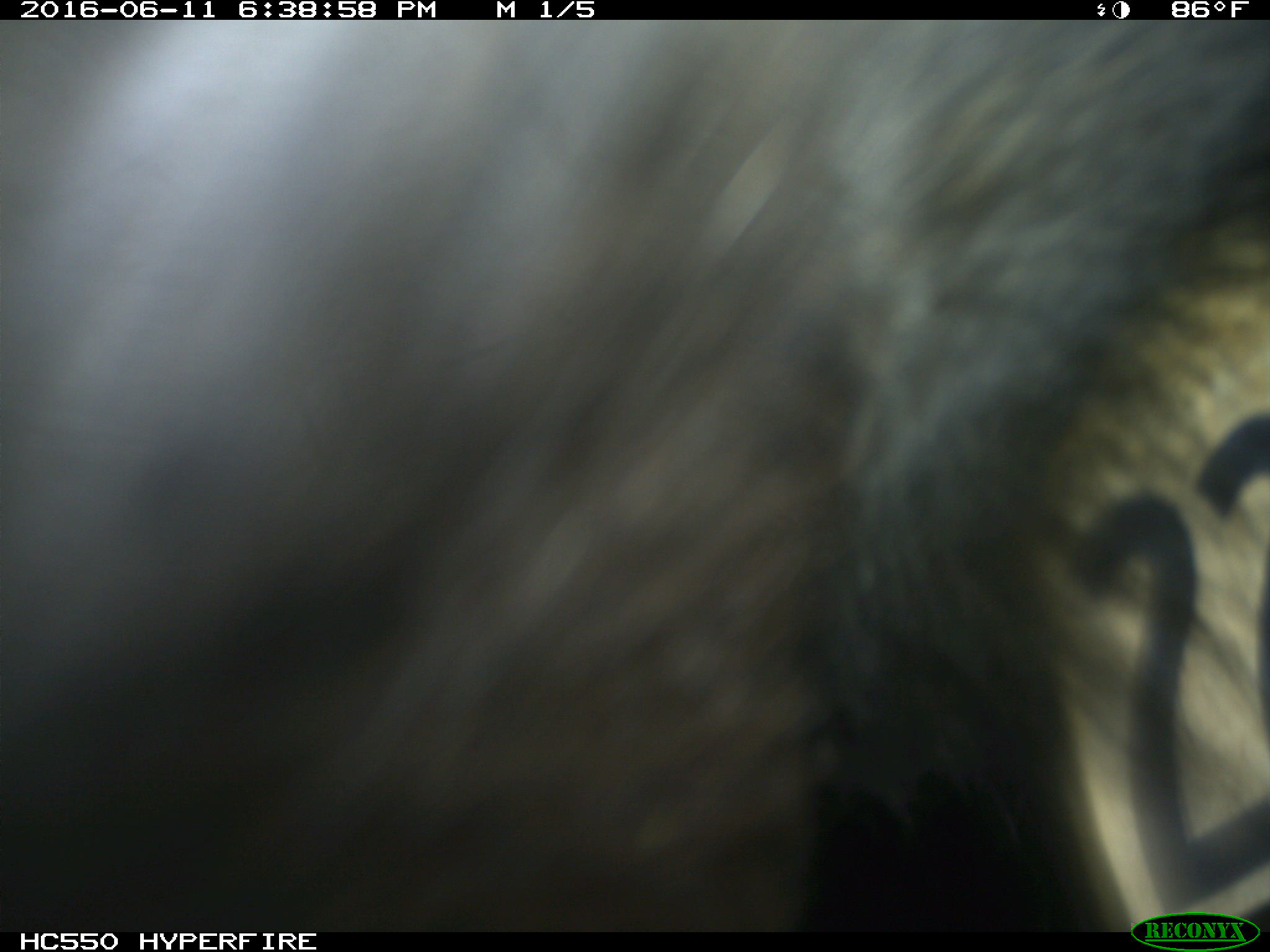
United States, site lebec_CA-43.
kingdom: Animalia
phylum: Chordata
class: Mammalia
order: Artiodactyla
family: Bovidae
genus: Bos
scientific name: Bos taurus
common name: domestic cow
Bos taurus (domestic cow).